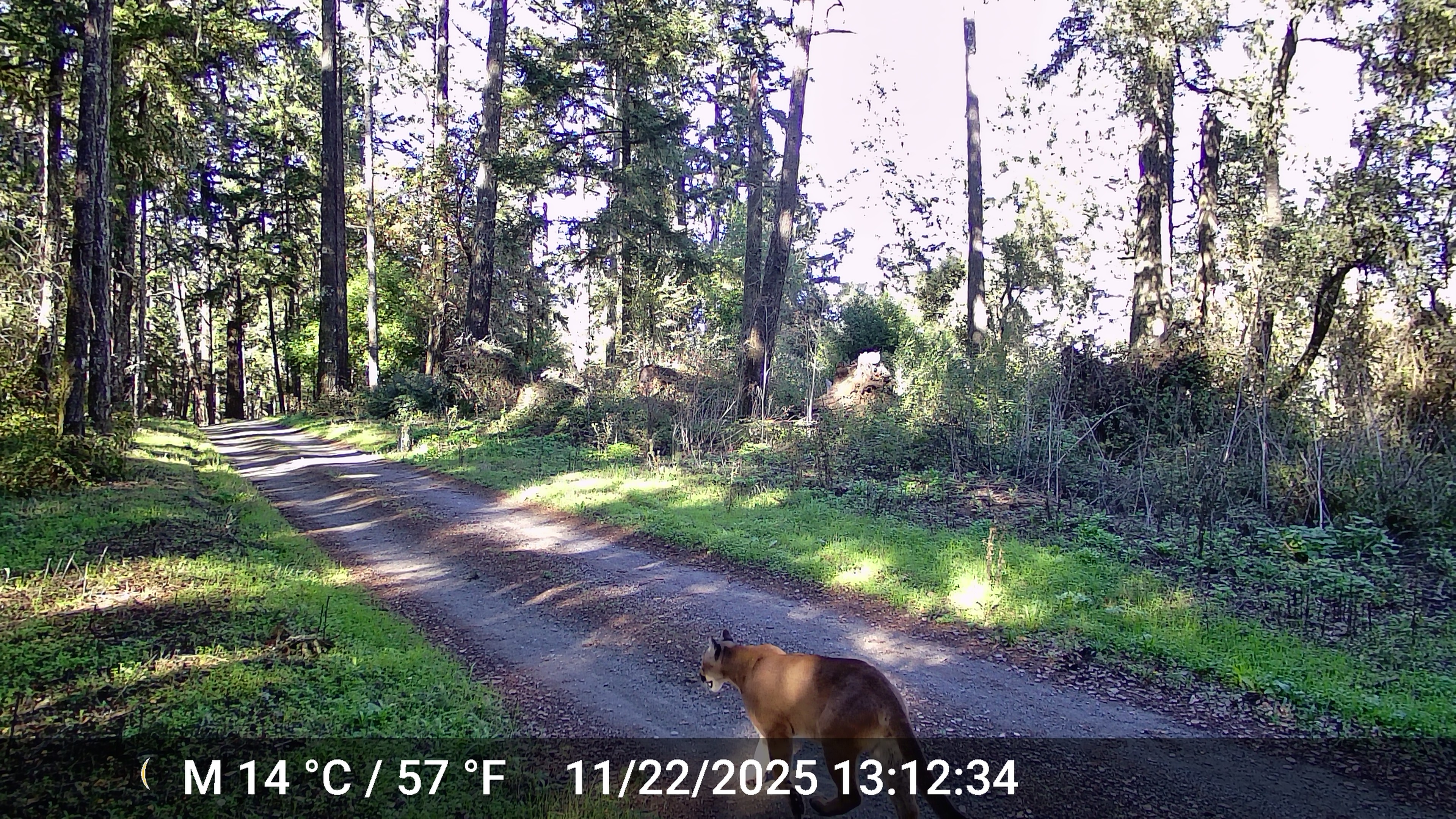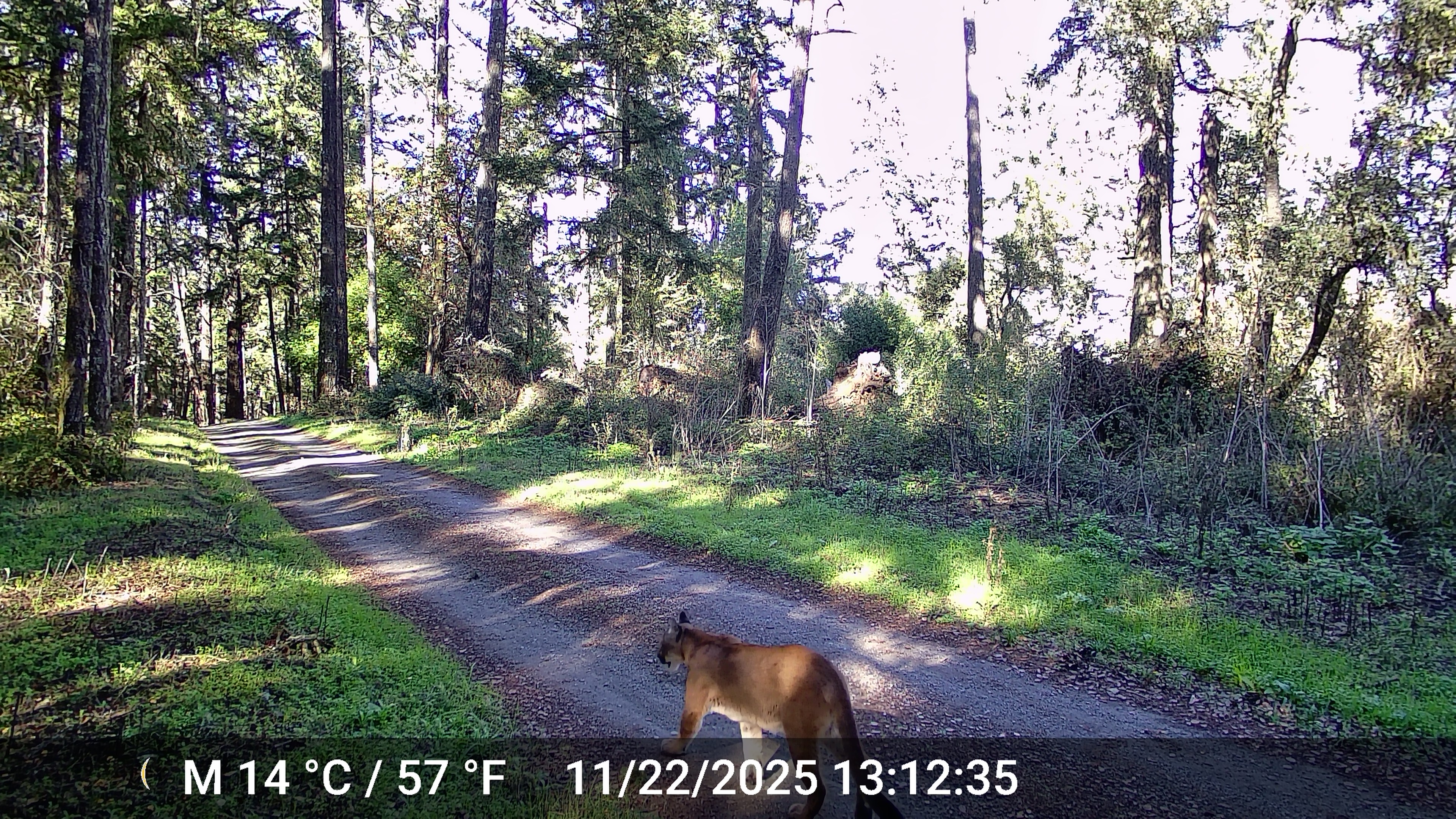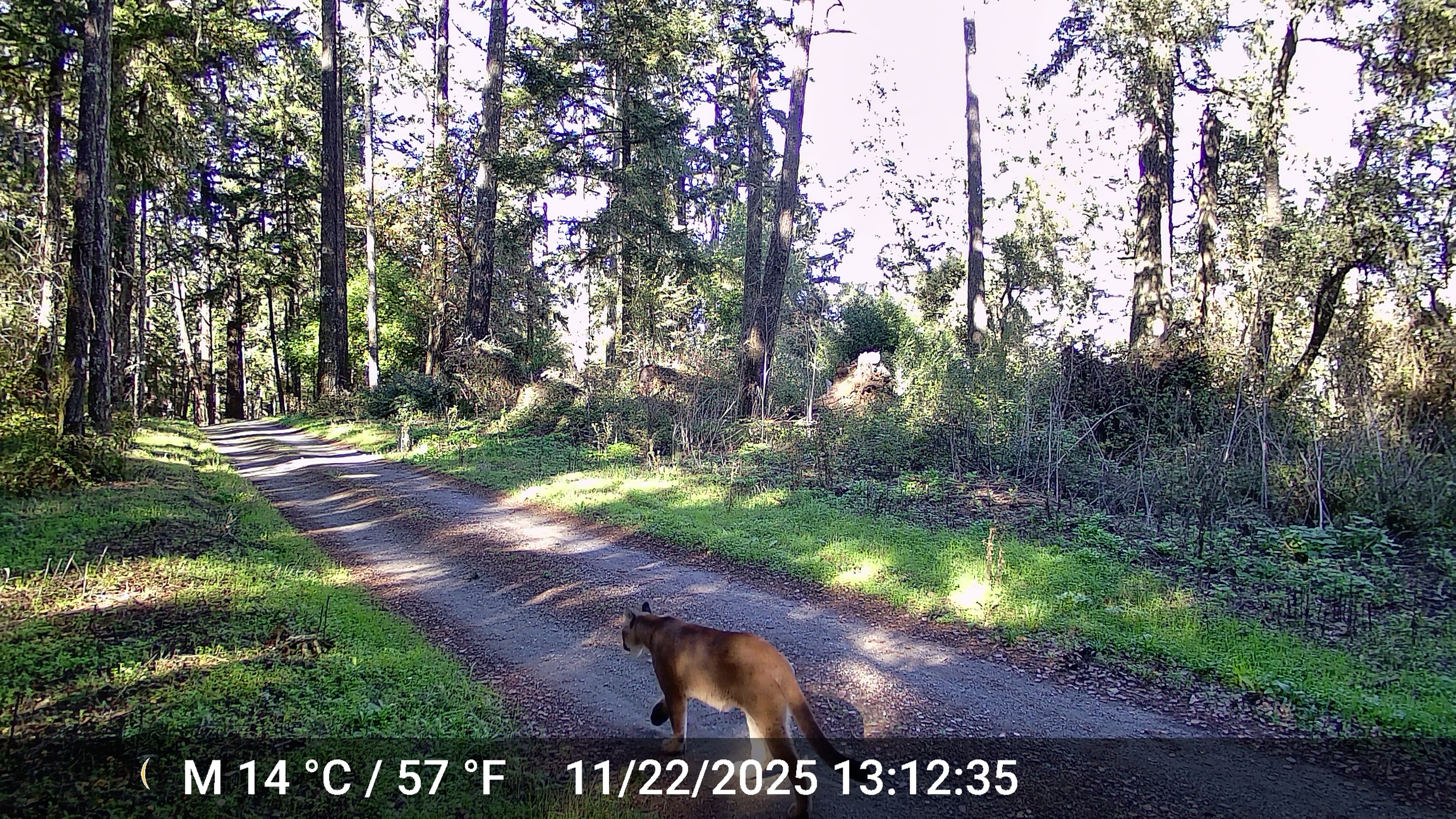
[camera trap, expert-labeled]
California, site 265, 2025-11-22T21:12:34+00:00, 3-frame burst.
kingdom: Animalia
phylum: Chordata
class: Mammalia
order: Carnivora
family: Felidae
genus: Puma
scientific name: Puma concolor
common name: puma